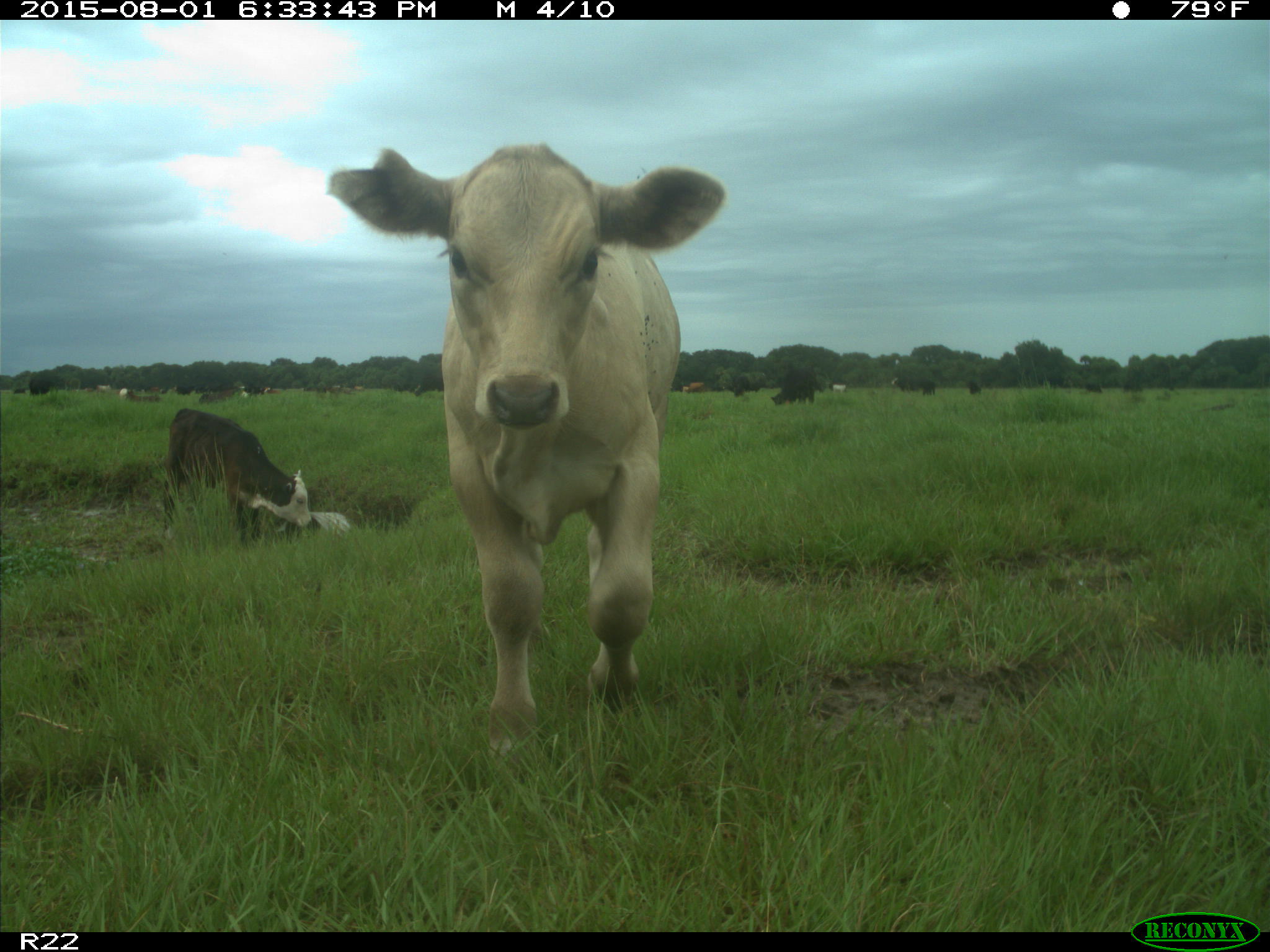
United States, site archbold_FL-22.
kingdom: Animalia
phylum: Chordata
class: Mammalia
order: Artiodactyla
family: Bovidae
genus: Bos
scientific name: Bos taurus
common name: domestic cow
Bos taurus (domestic cow).